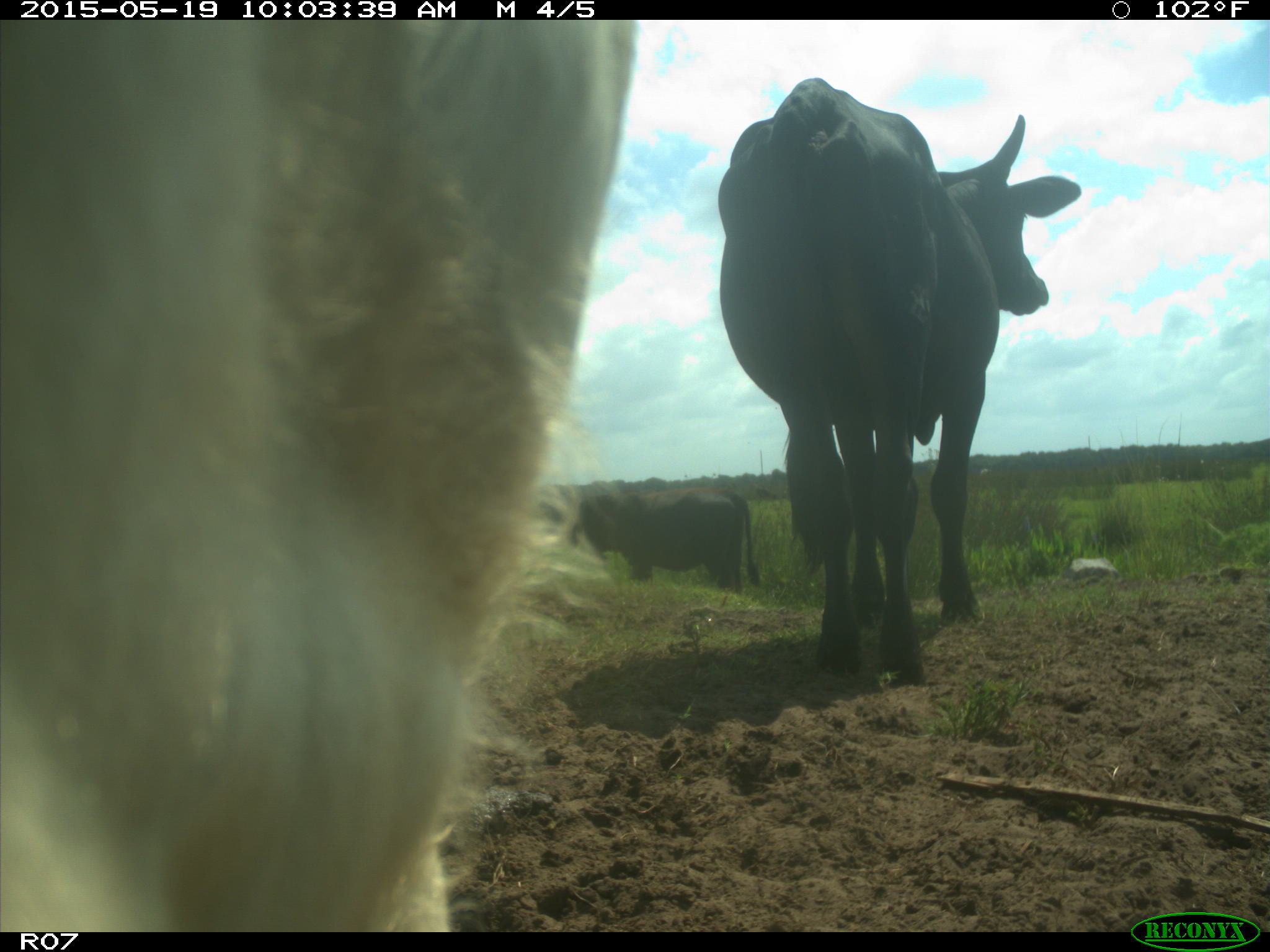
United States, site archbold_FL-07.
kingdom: Animalia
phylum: Chordata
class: Mammalia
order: Artiodactyla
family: Bovidae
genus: Bos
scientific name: Bos taurus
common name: domestic cow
Bos taurus (domestic cow).